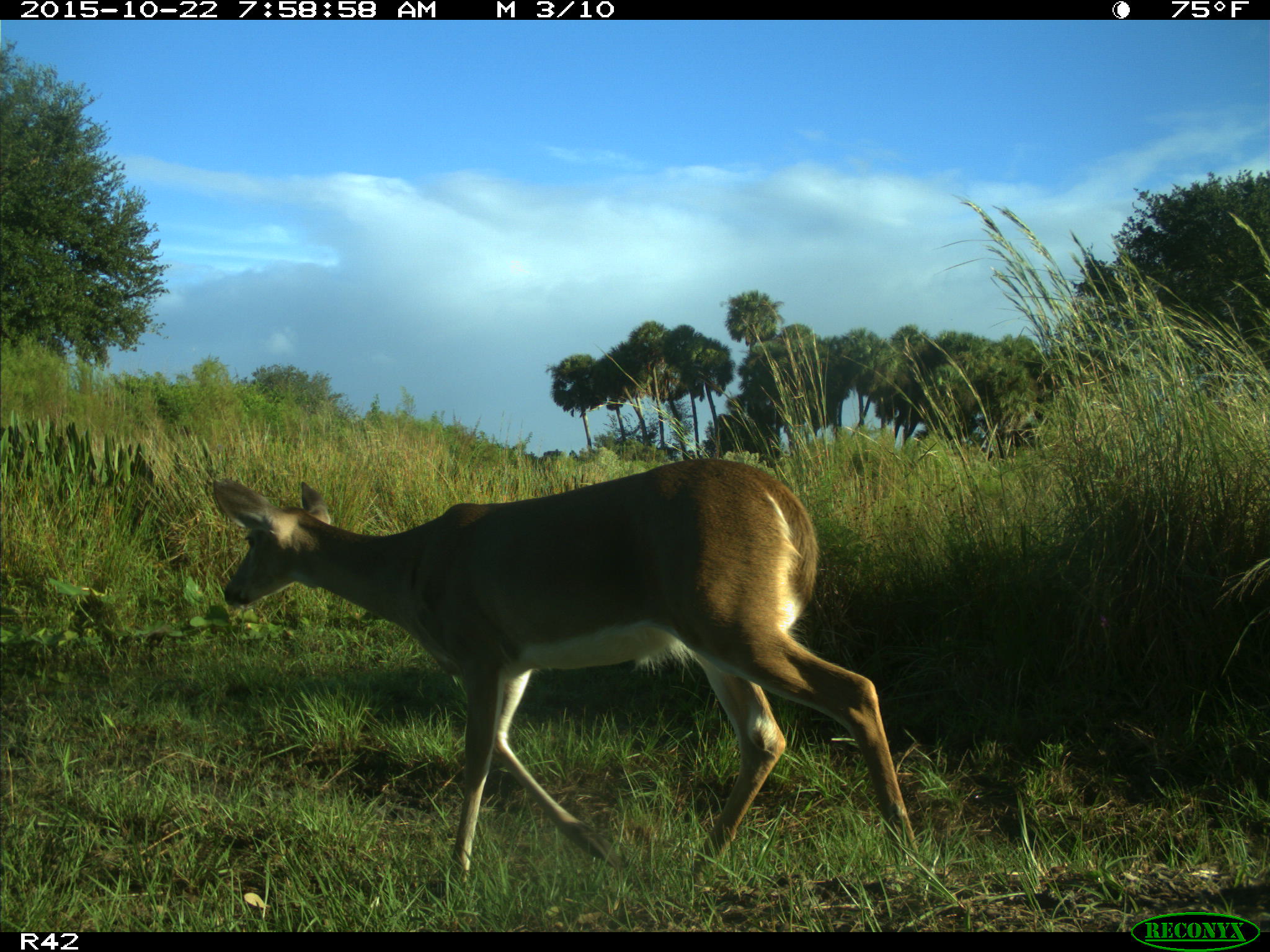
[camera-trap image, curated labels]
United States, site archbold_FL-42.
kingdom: Animalia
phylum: Chordata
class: Mammalia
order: Artiodactyla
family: Cervidae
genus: Odocoileus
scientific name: Odocoileus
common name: deer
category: unidentified deer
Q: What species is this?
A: Unidentified deer (deer) (Odocoileus).